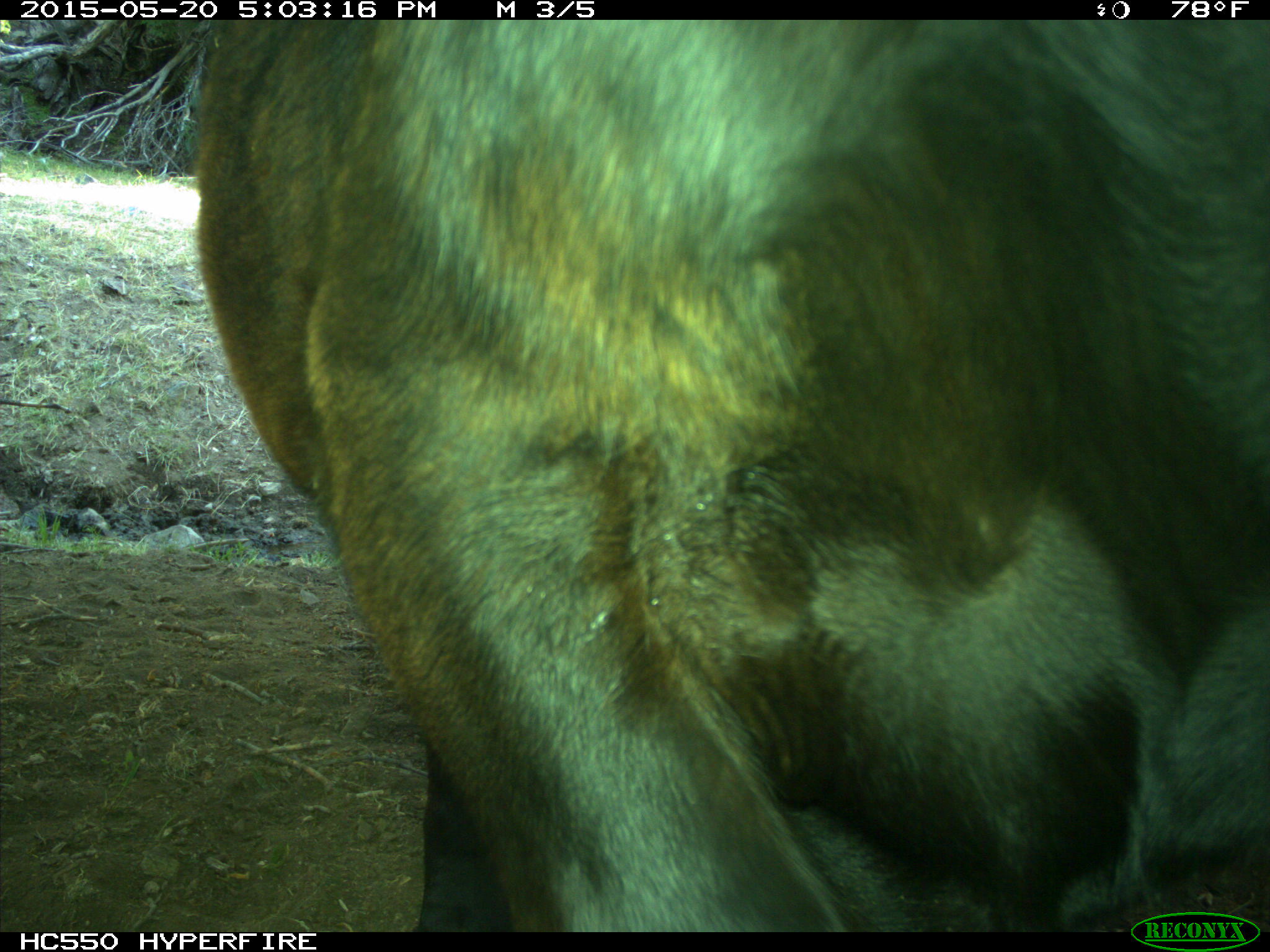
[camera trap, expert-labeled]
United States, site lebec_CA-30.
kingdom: Animalia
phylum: Chordata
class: Mammalia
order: Artiodactyla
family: Bovidae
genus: Bos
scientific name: Bos taurus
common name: domestic cow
Bos taurus (domestic cow).